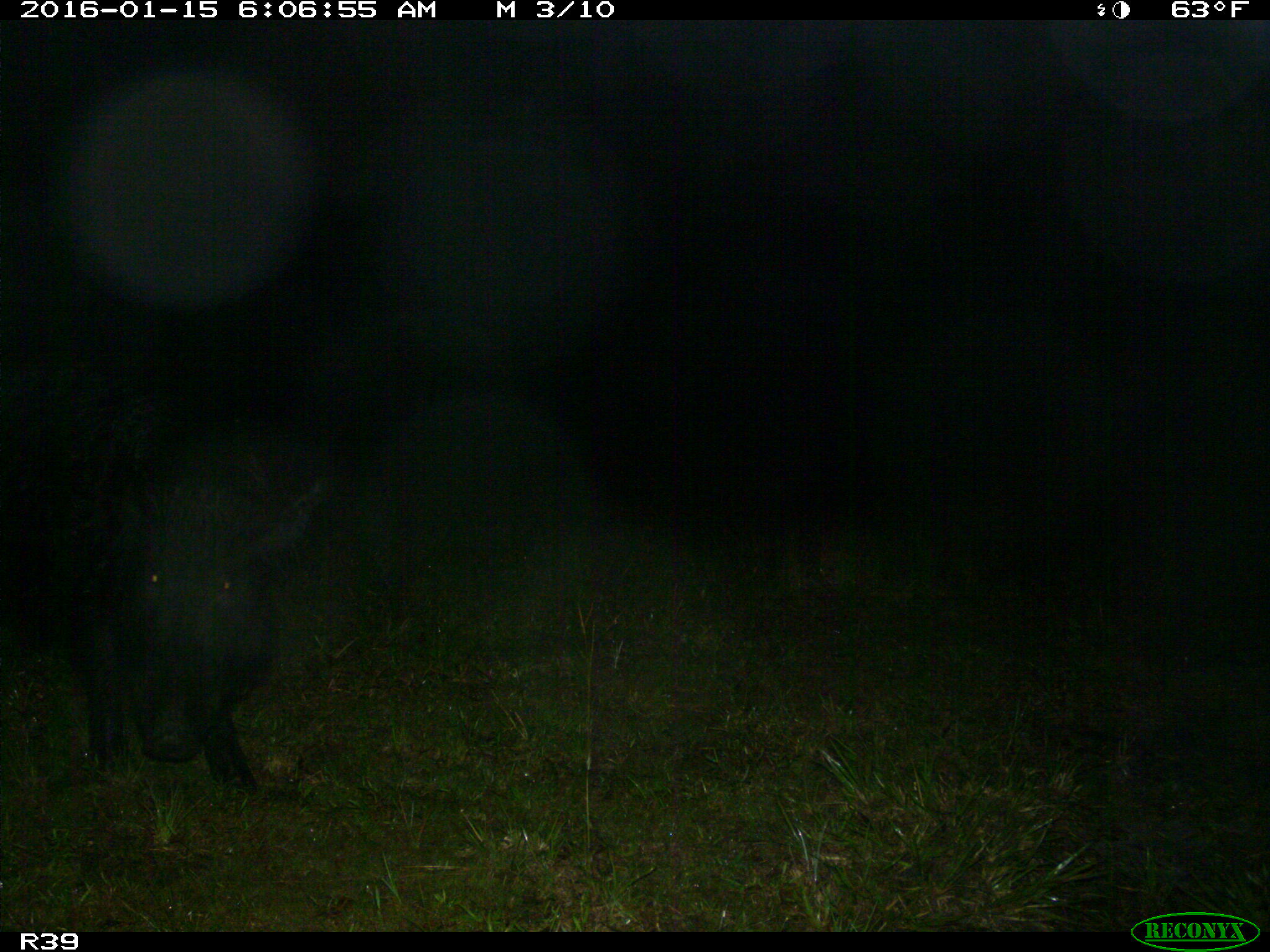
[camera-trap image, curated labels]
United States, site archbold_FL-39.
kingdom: Animalia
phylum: Chordata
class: Mammalia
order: Artiodactyla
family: Suidae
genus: Sus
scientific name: Sus scrofa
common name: wild boar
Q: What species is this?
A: Sus scrofa (wild boar).